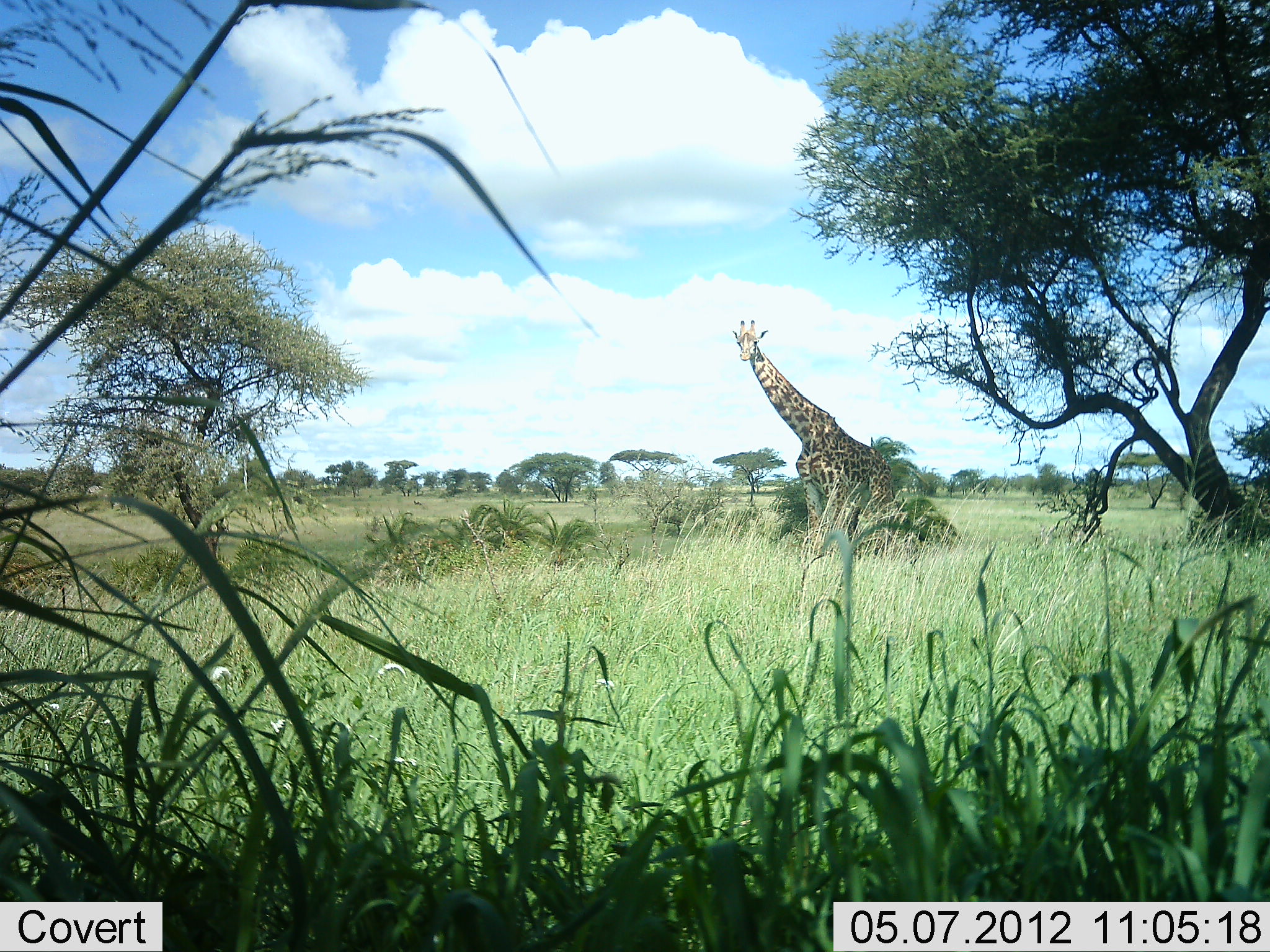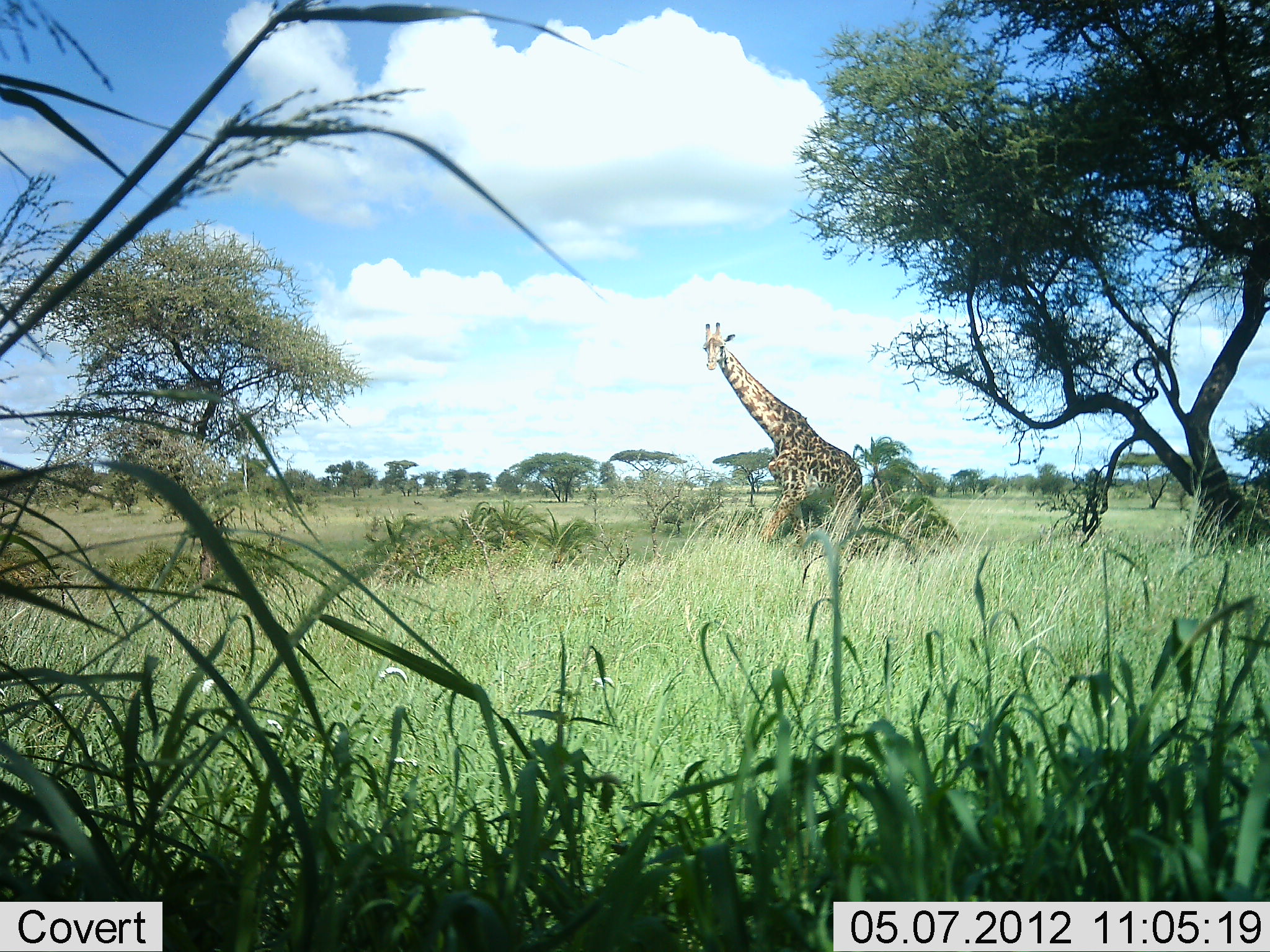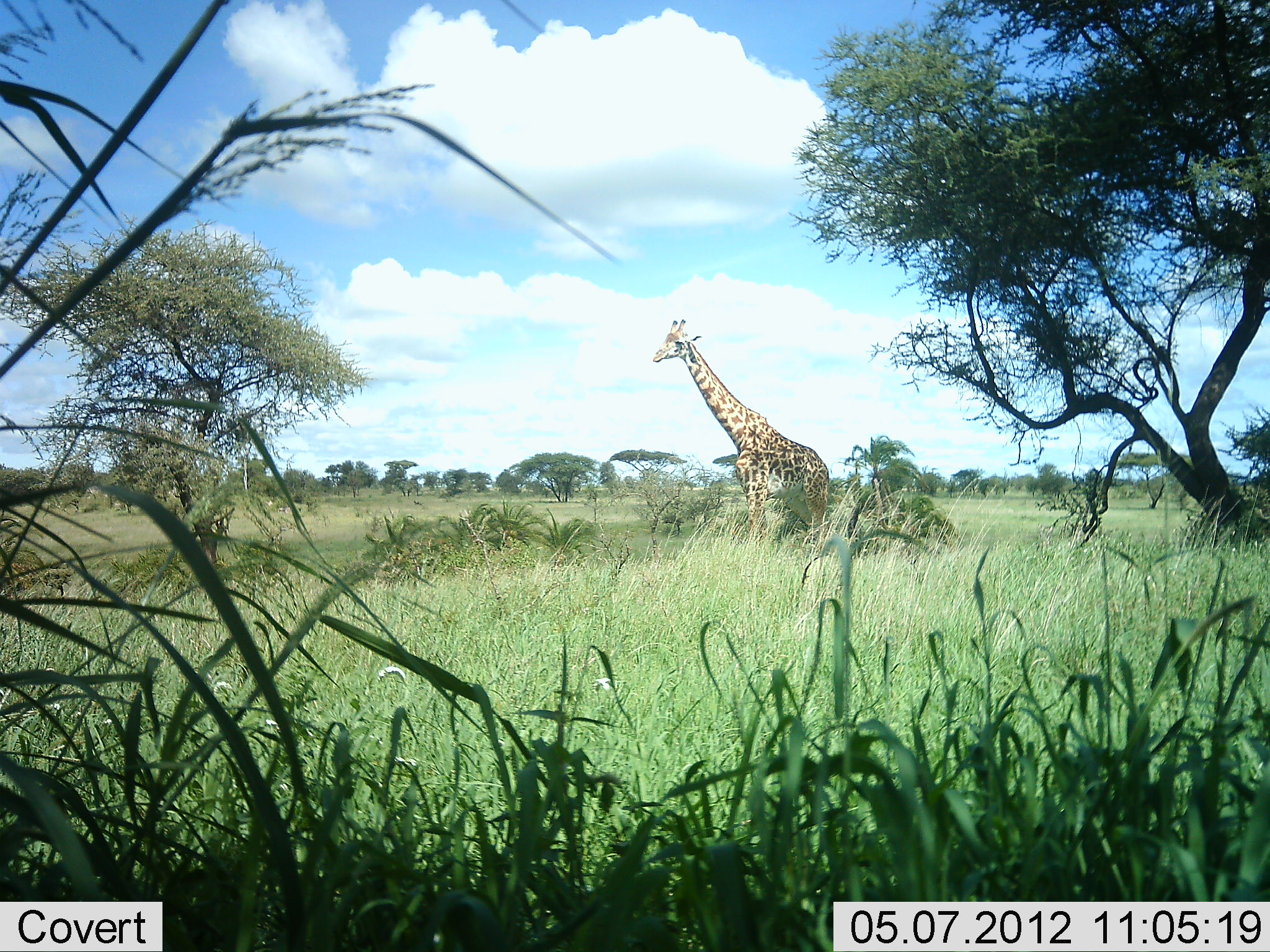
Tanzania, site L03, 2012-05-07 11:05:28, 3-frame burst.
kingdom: Animalia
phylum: Chordata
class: Mammalia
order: Artiodactyla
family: Giraffidae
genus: Giraffa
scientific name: Giraffa camelopardalis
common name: giraffe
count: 1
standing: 10%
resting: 0%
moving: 97%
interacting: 0%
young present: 0%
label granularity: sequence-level